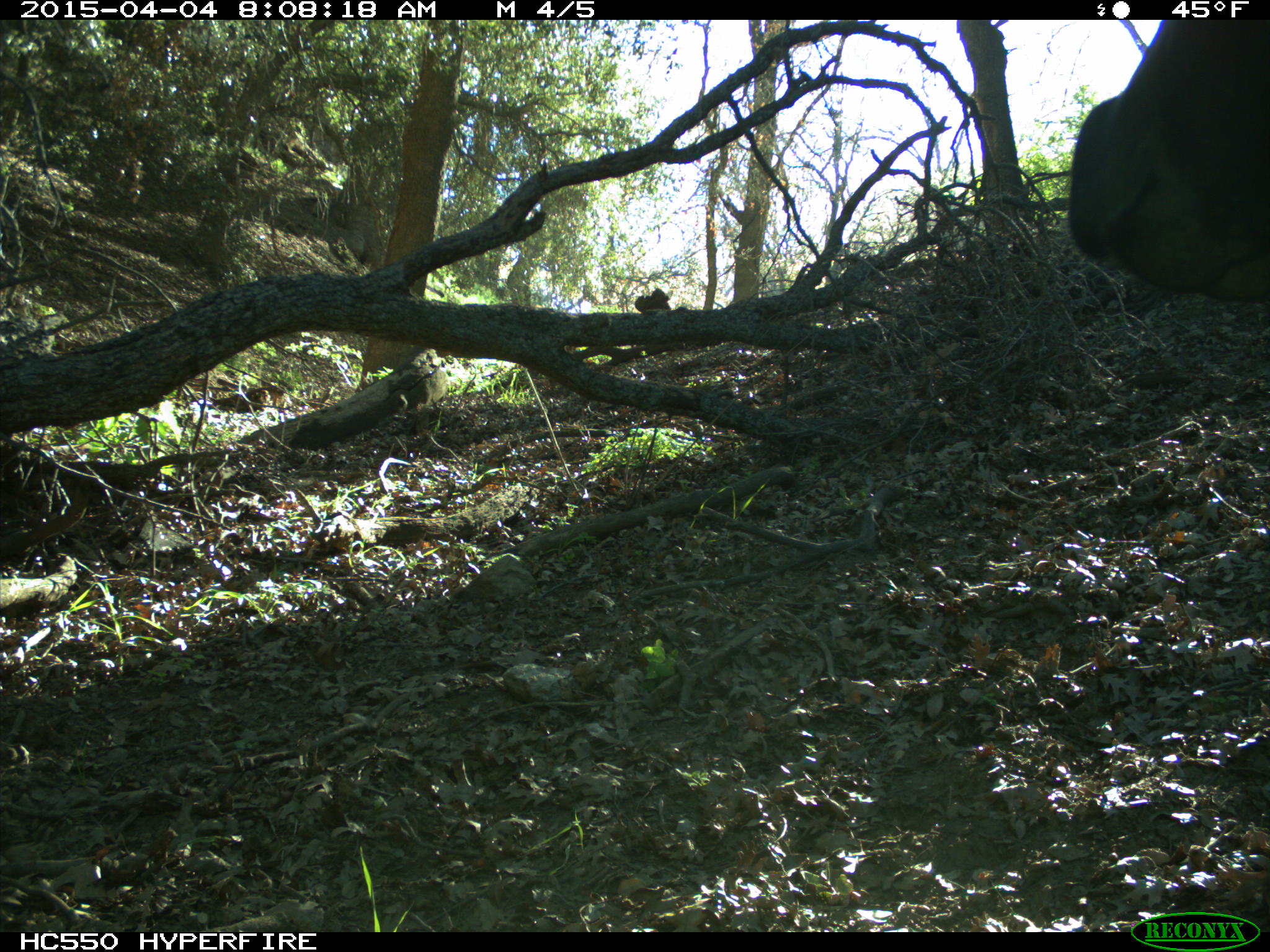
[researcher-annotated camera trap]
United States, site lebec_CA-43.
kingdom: Animalia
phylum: Chordata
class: Mammalia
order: Artiodactyla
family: Bovidae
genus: Bos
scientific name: Bos taurus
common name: domestic cow